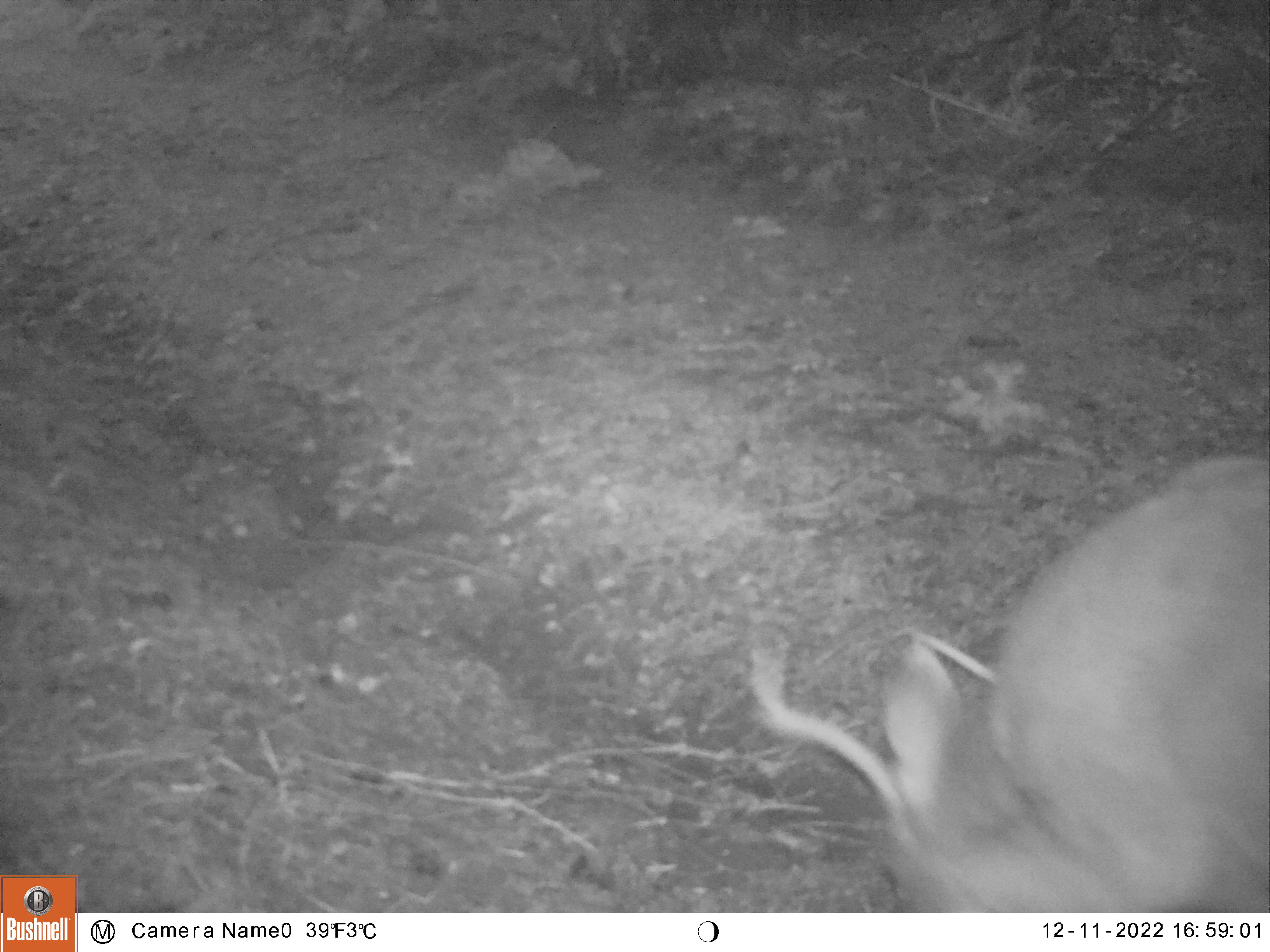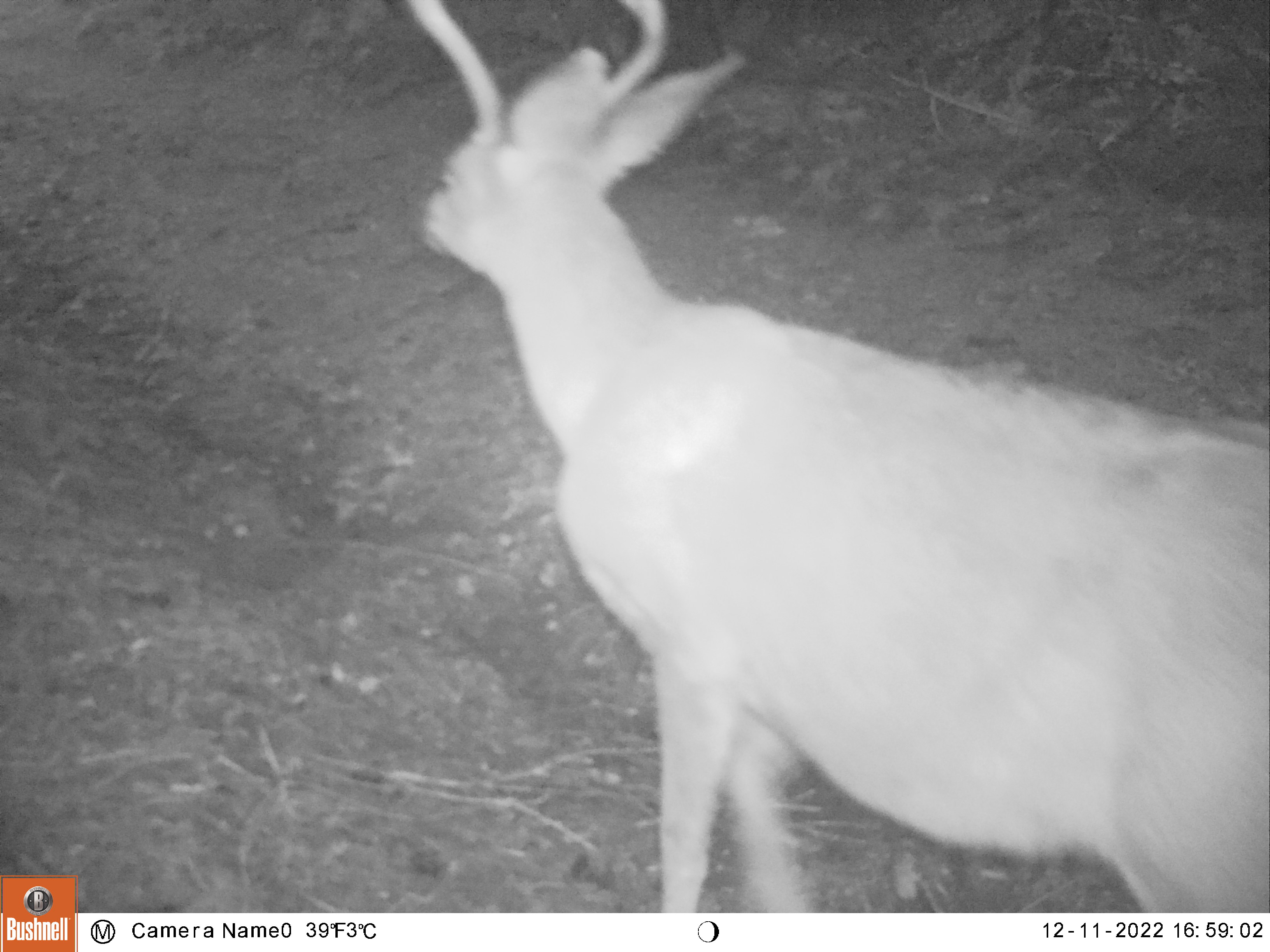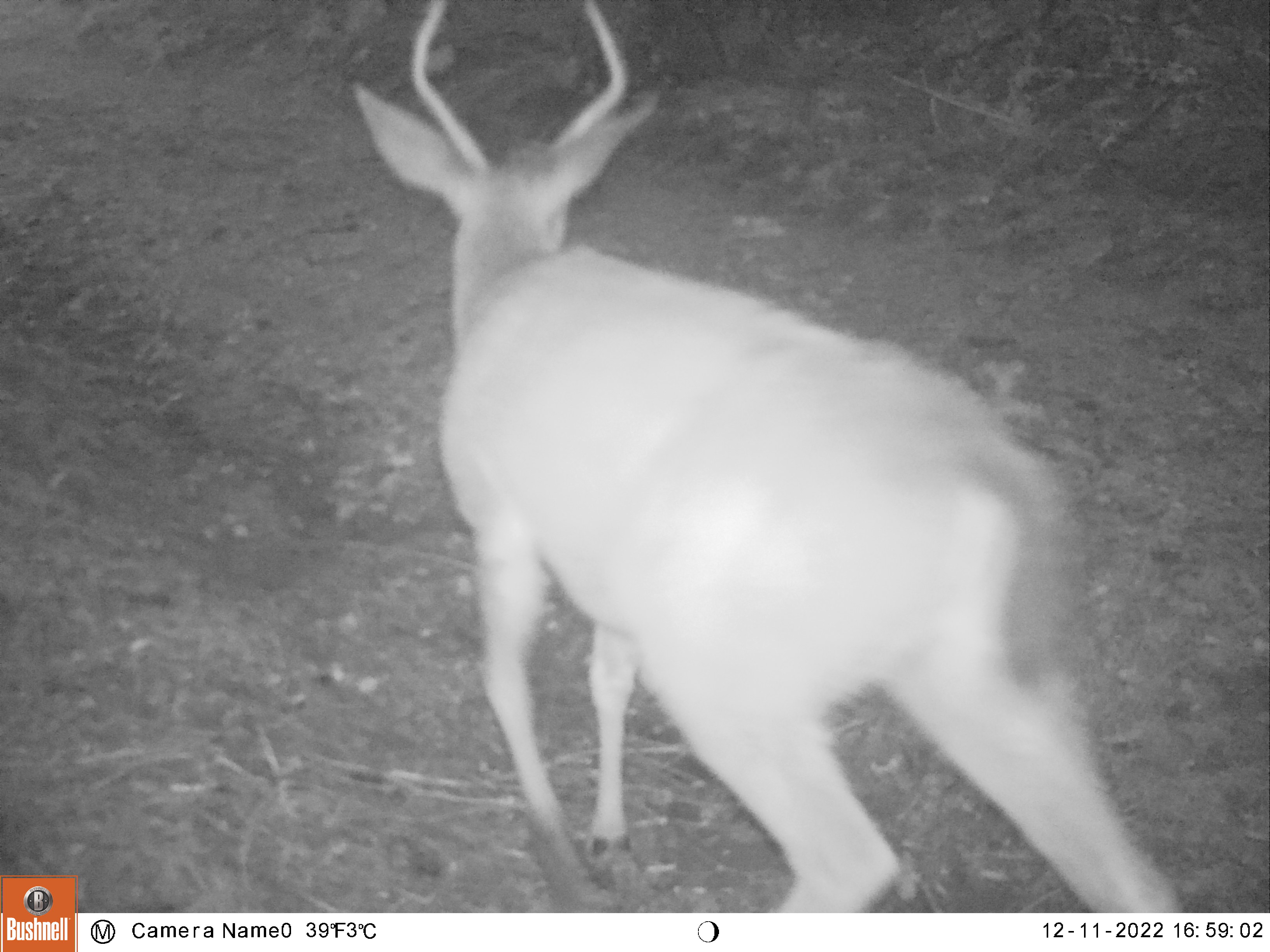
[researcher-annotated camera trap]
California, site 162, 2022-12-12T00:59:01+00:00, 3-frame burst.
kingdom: Animalia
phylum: Chordata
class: Mammalia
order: Artiodactyla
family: Cervidae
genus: Odocoileus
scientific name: Odocoileus hemionus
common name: mule deer